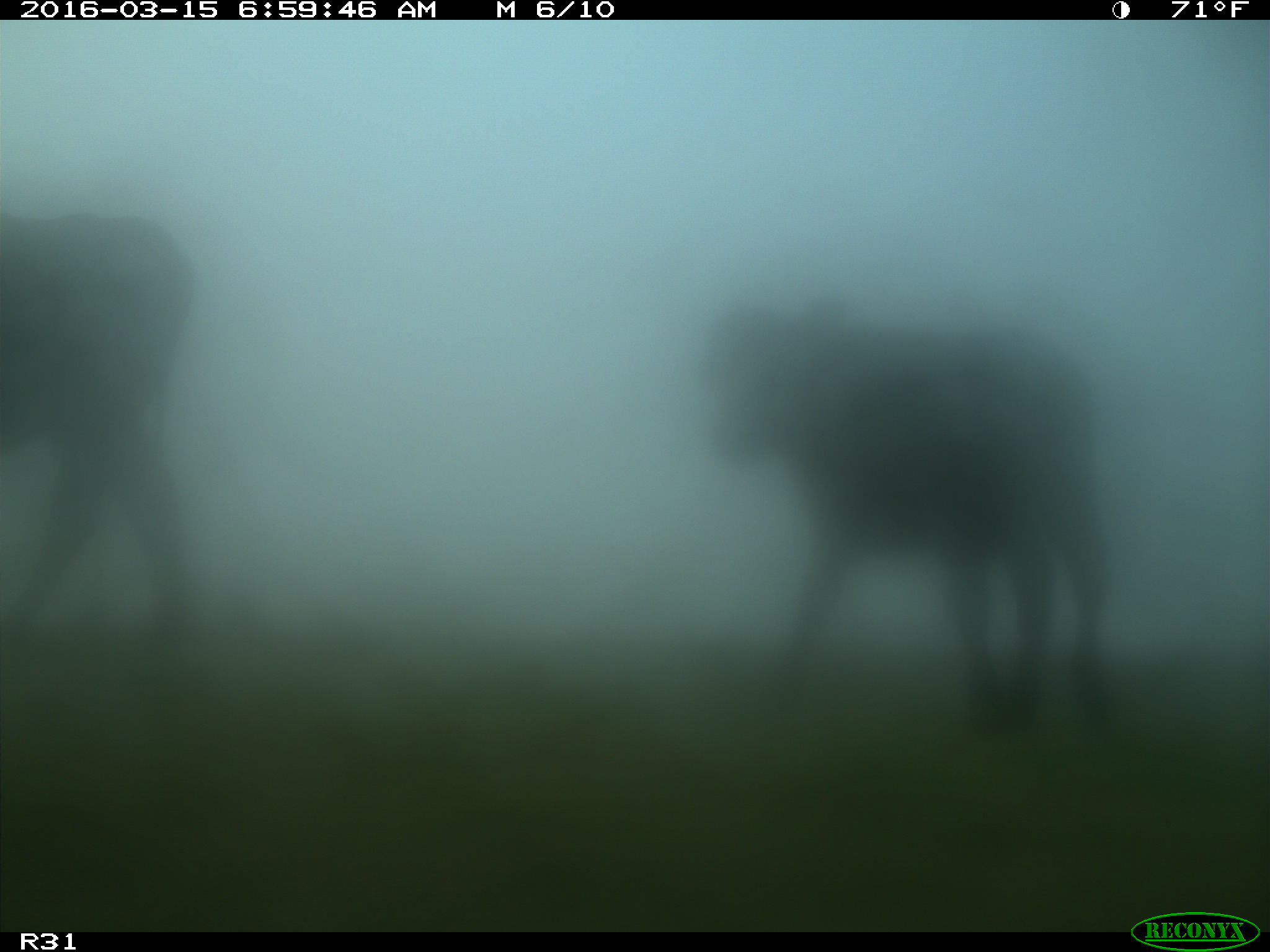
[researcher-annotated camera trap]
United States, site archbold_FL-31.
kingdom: Animalia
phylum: Chordata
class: Mammalia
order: Artiodactyla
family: Bovidae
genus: Bos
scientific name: Bos taurus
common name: domestic cow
Bos taurus (domestic cow).